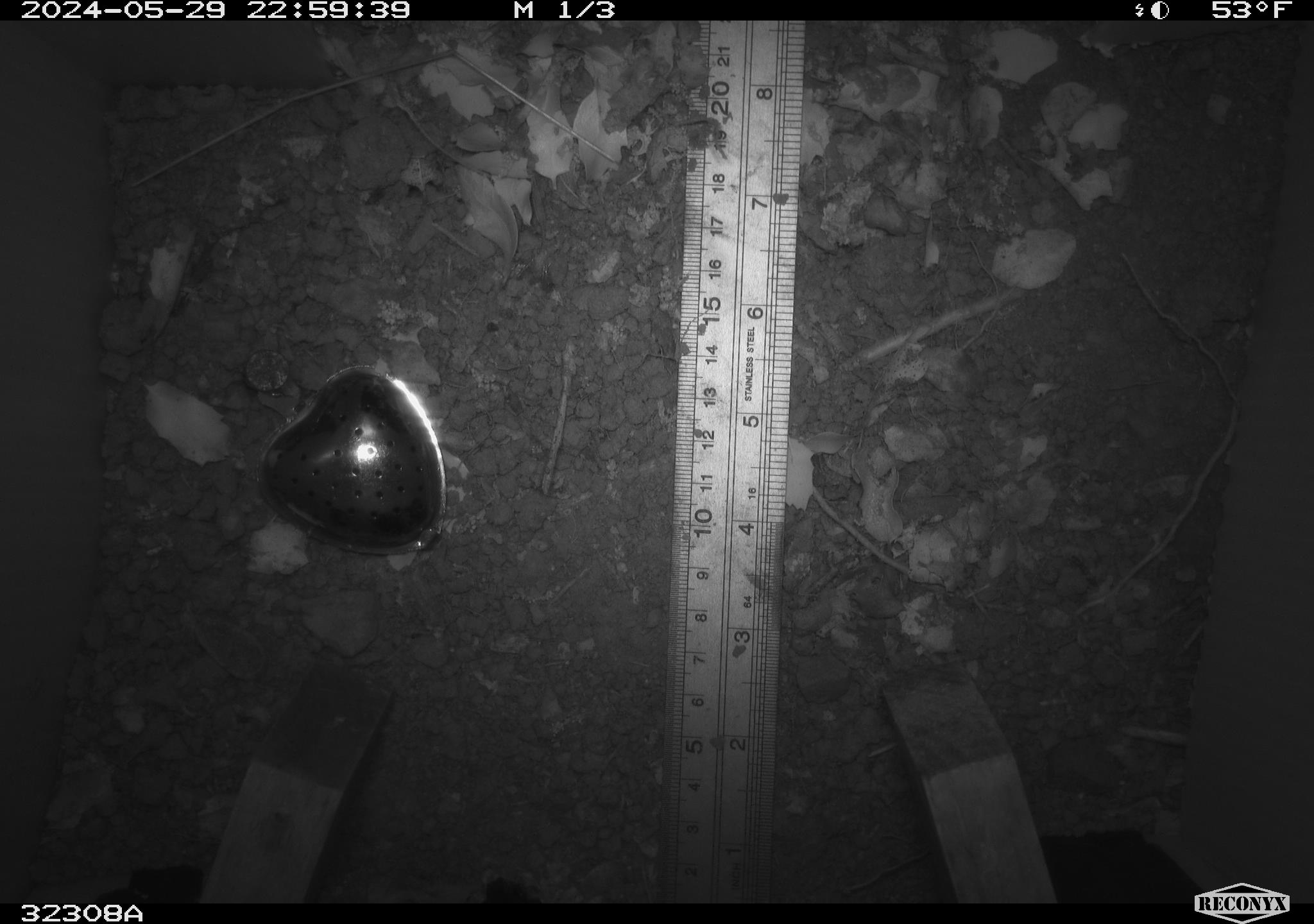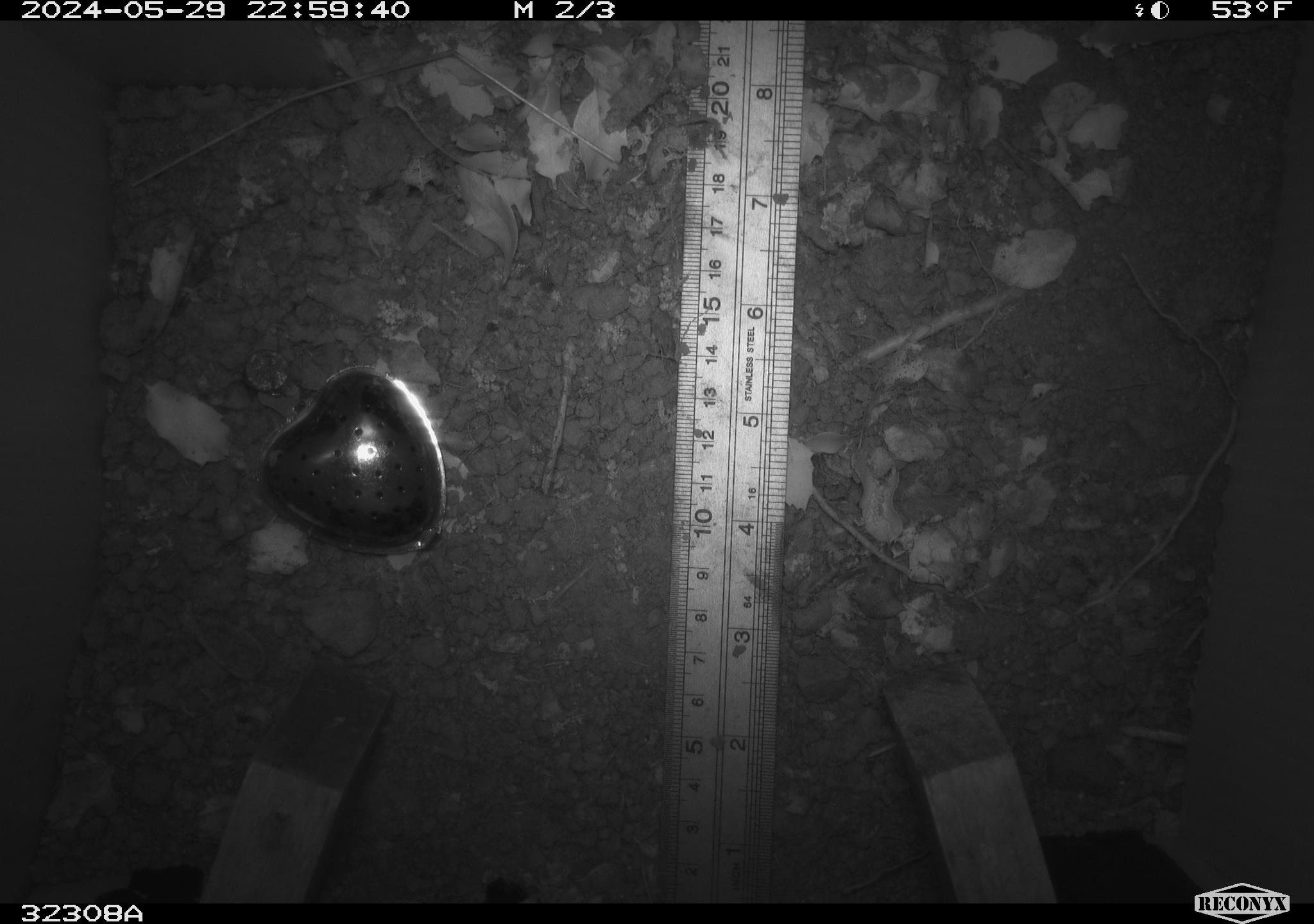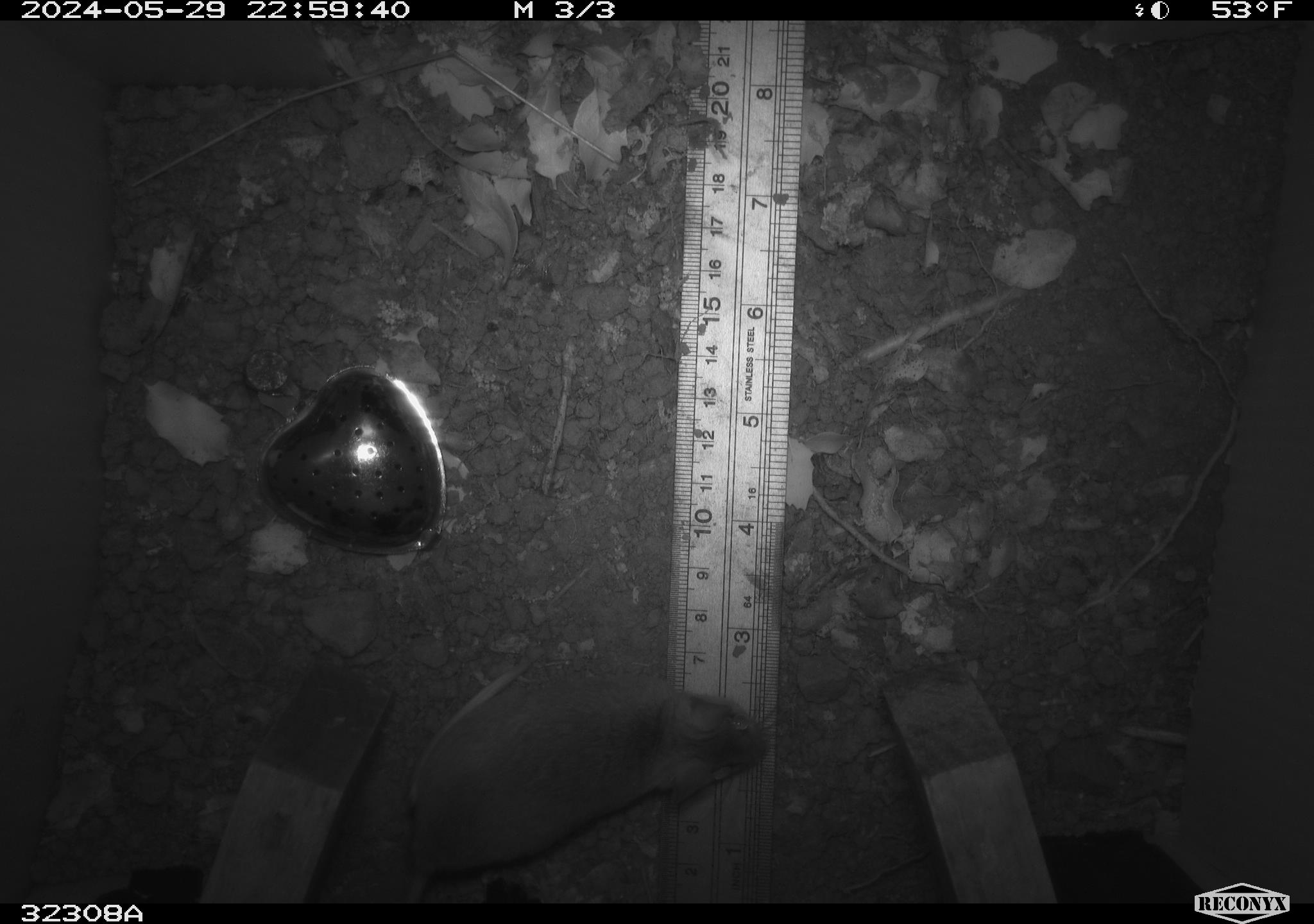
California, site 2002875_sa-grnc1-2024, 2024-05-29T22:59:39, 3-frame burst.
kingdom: Animalia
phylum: Chordata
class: Mammalia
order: Rodentia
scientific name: Rodentia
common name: rodent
Rodent (Rodentia).